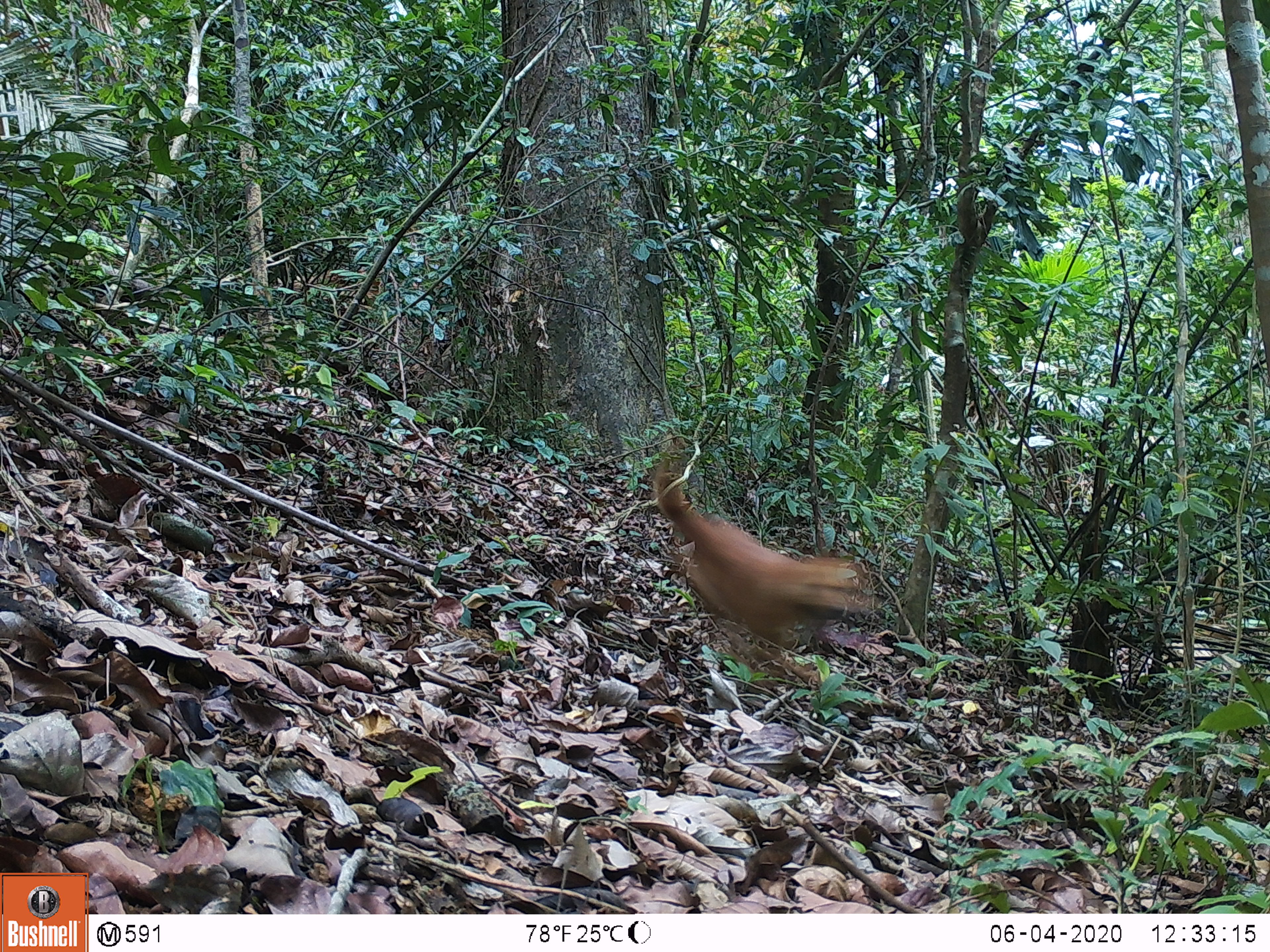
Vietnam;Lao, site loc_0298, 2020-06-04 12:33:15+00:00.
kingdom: Animalia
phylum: Chordata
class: Mammalia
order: Carnivora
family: Canidae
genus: Canis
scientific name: Canis familiaris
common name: domestic dog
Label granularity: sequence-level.